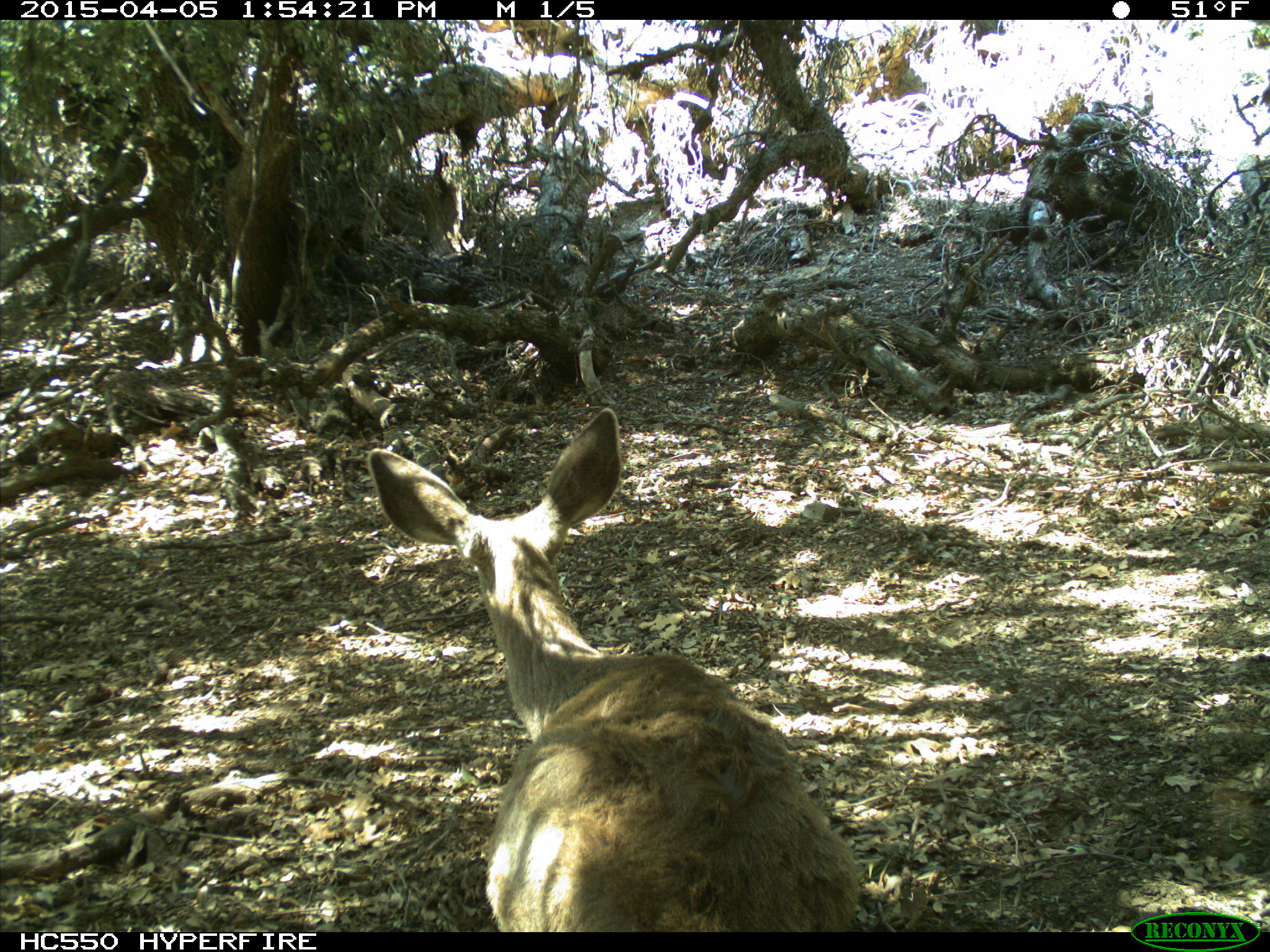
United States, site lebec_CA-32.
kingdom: Animalia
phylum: Chordata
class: Mammalia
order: Artiodactyla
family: Cervidae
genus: Odocoileus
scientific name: Odocoileus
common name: deer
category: unidentified deer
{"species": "unidentified deer (deer) (Odocoileus)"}